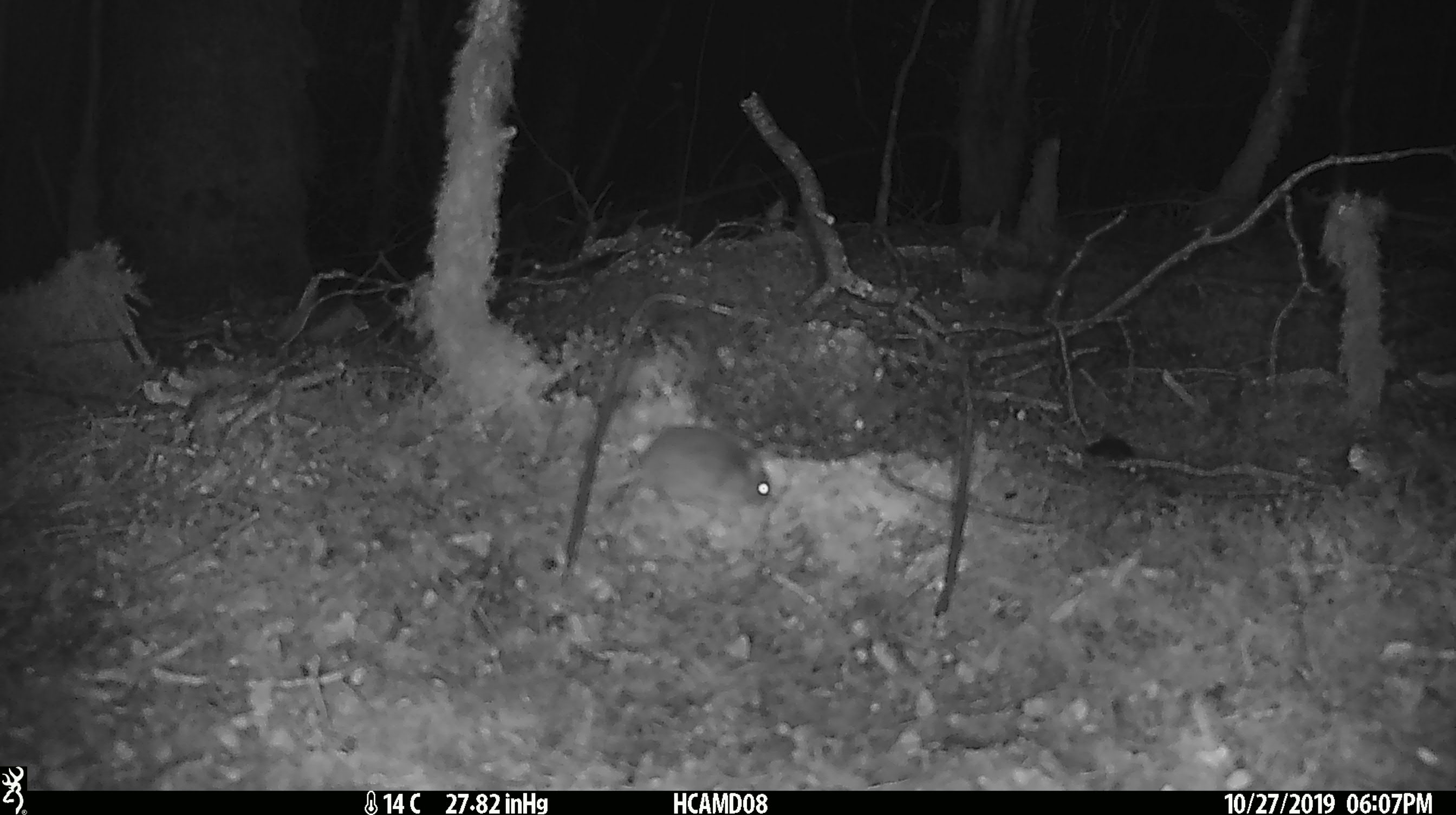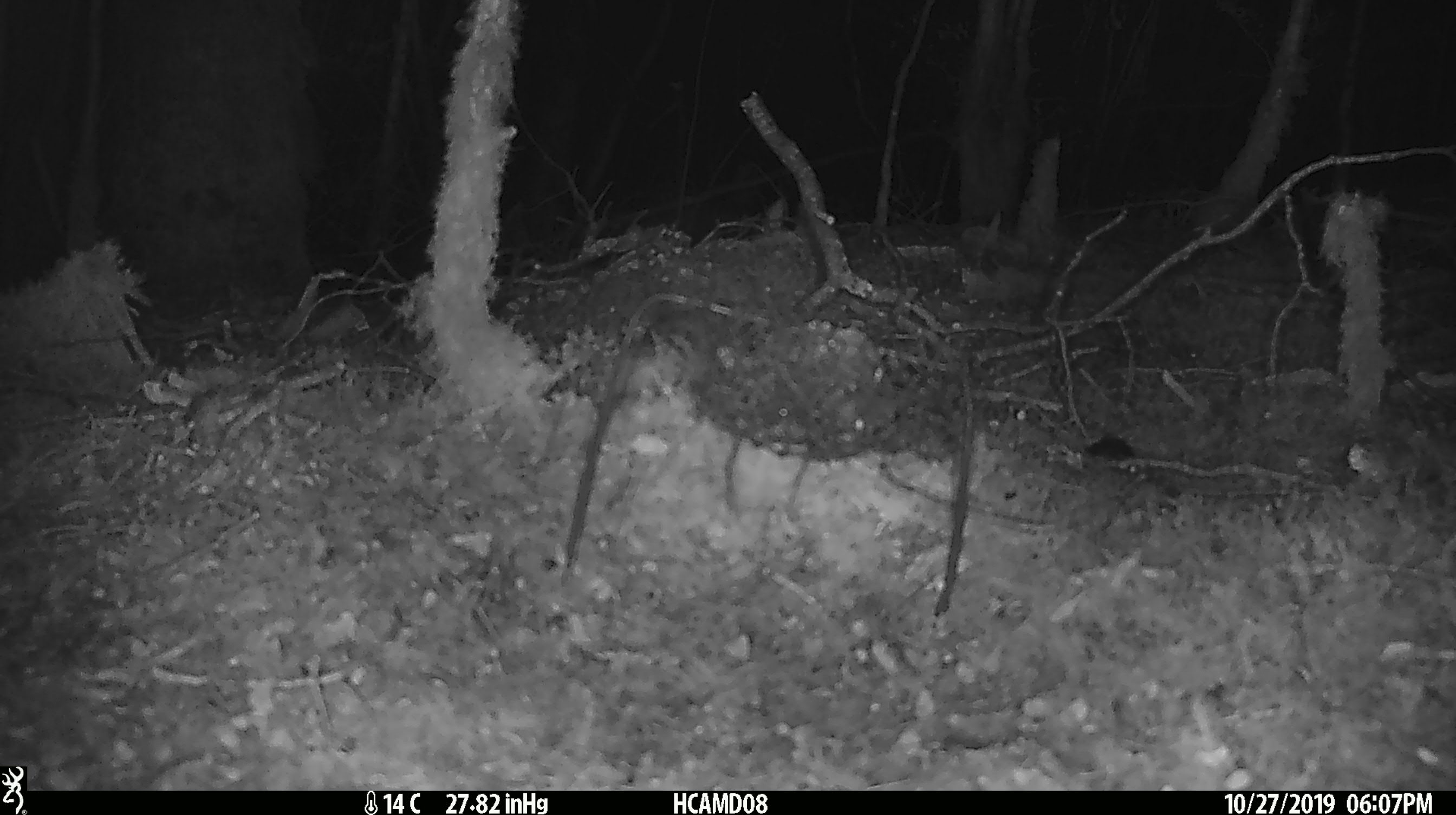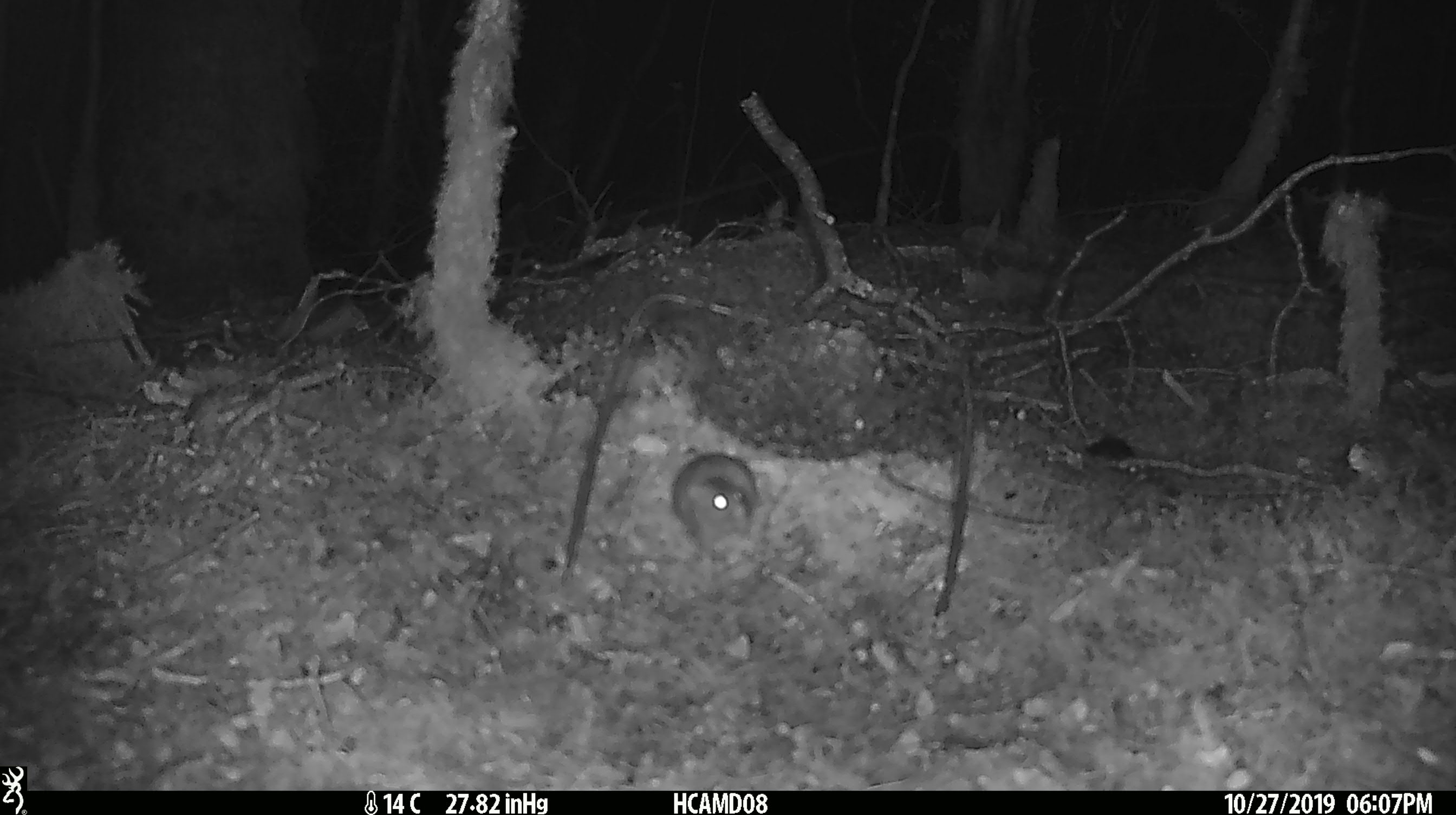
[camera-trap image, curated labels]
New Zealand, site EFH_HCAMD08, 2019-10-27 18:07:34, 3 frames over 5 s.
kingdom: Animalia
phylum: Chordata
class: Mammalia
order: Rodentia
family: Muridae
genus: Mus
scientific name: Mus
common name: mouse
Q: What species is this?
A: Mouse (Mus).